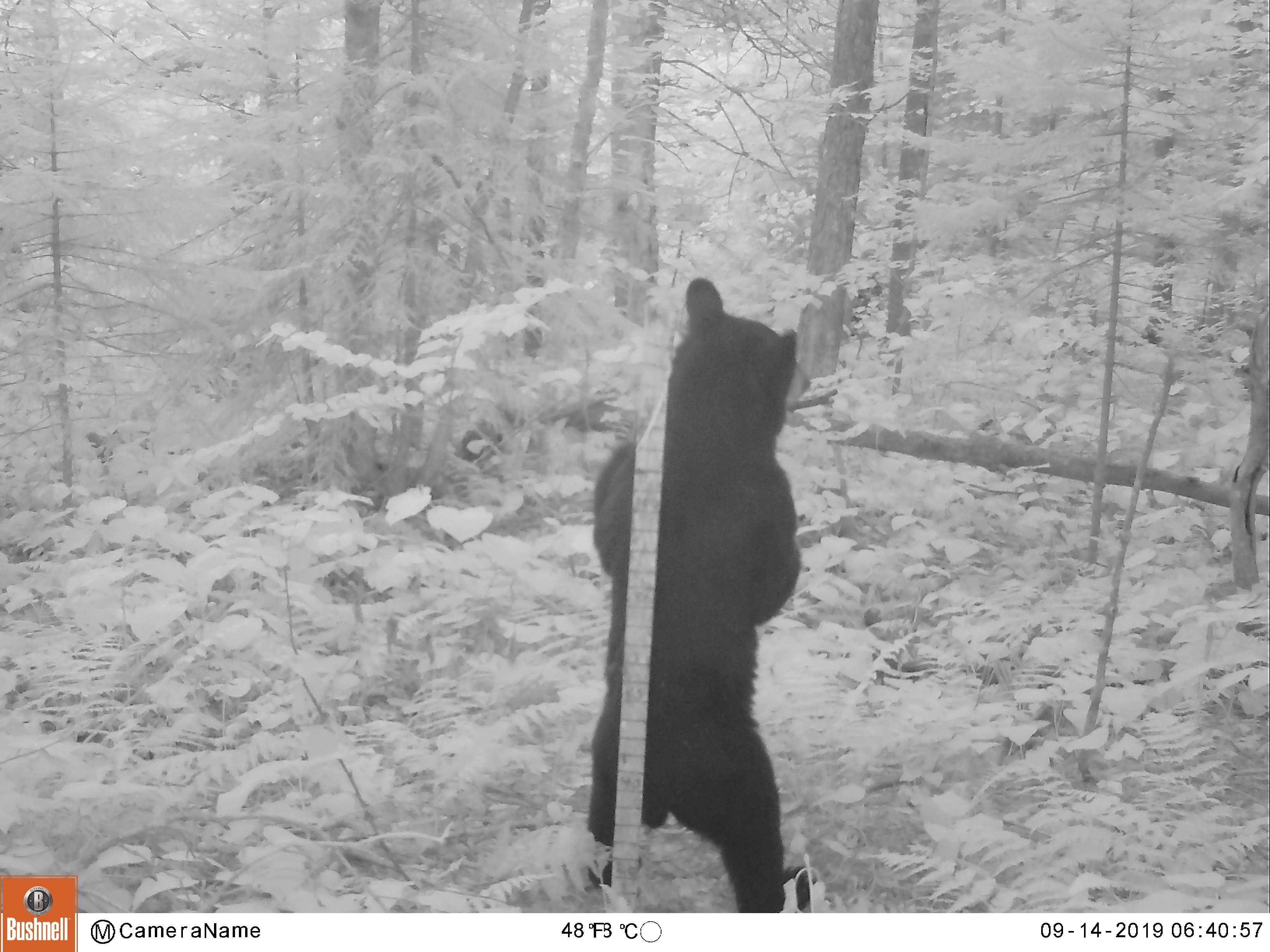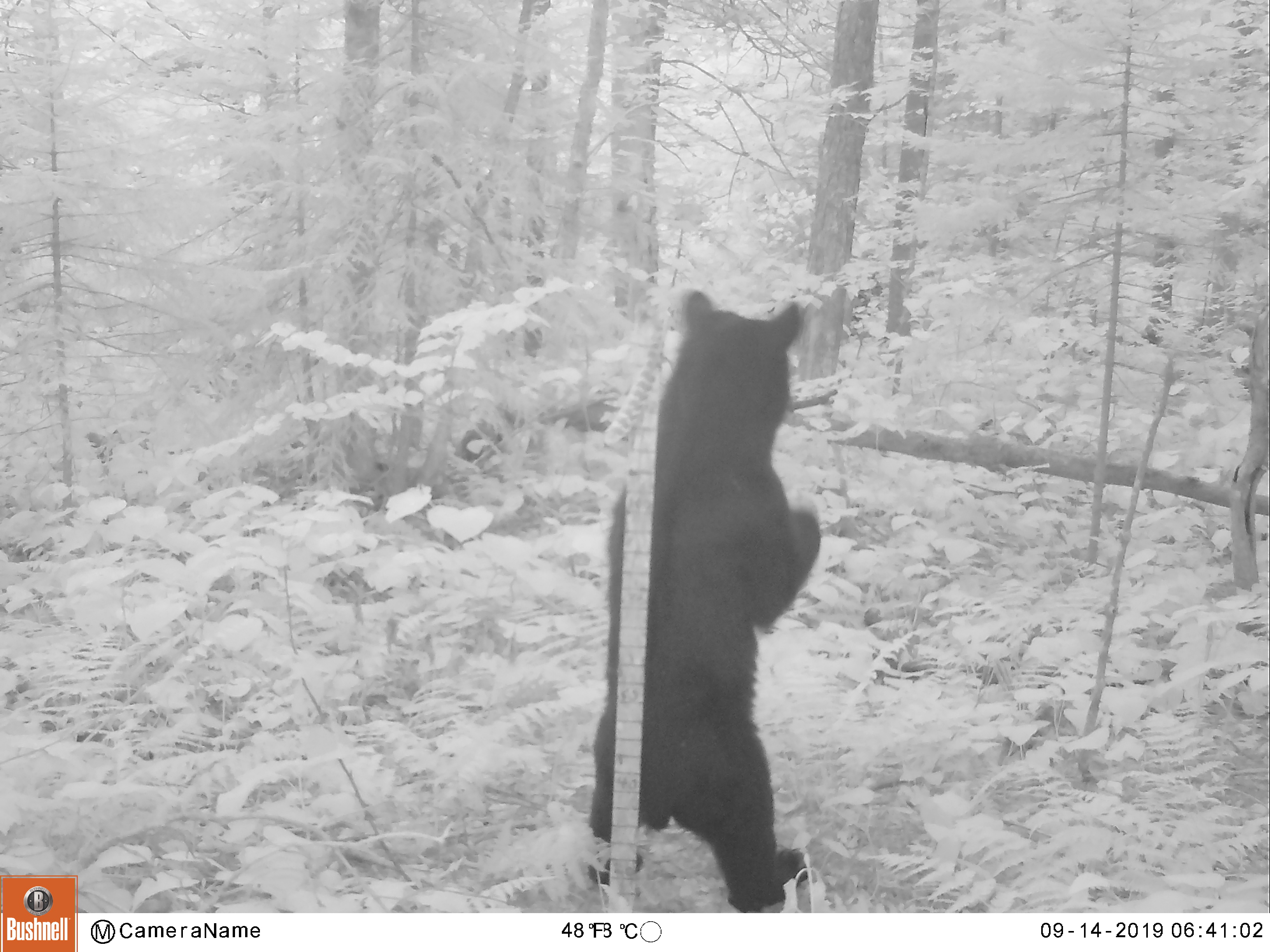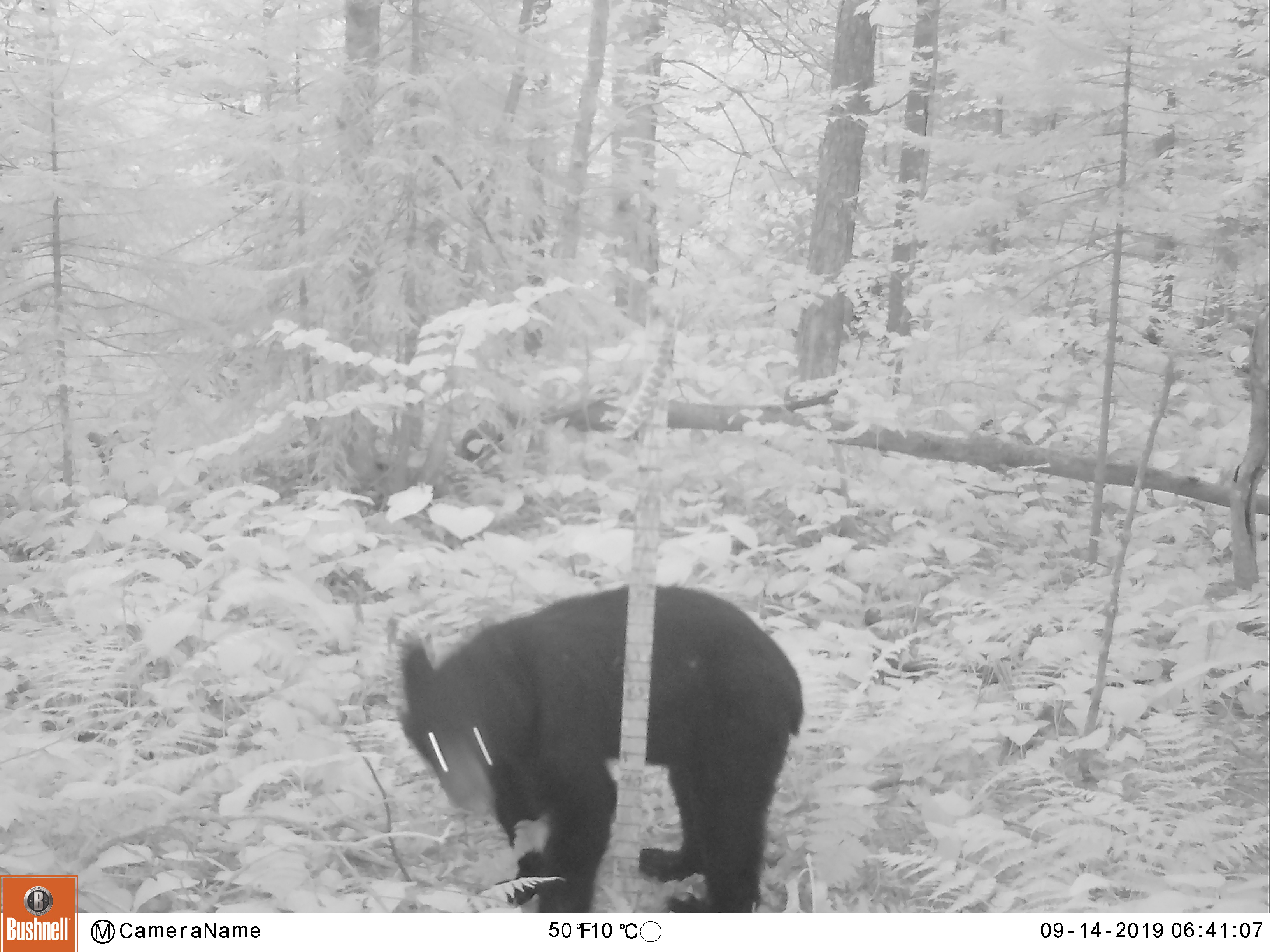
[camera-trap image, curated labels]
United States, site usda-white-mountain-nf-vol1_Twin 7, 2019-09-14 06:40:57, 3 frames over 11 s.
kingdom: Animalia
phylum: Chordata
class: Mammalia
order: Carnivora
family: Ursidae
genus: Ursus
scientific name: Ursus americanus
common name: black bear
Black bear (Ursus americanus).